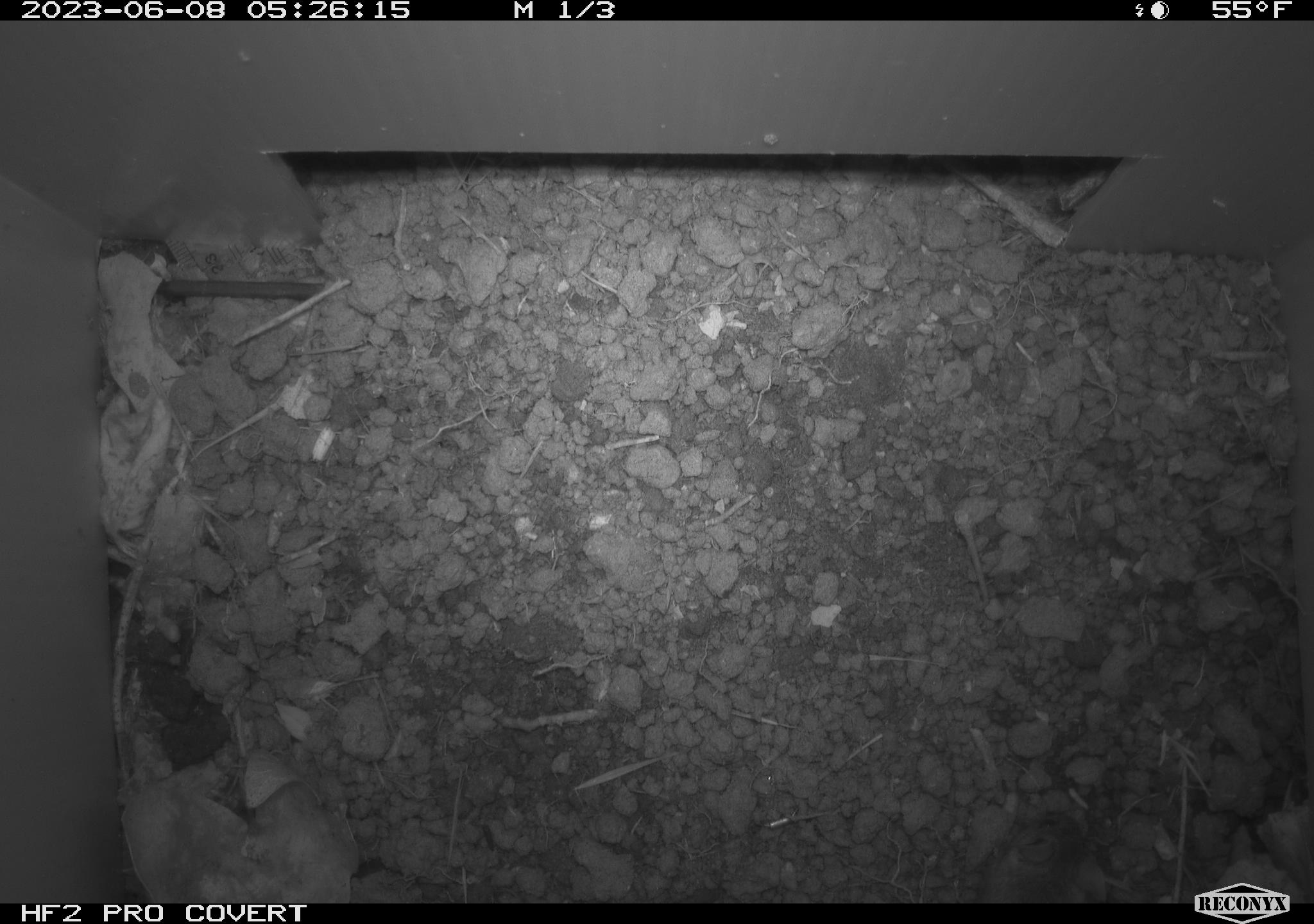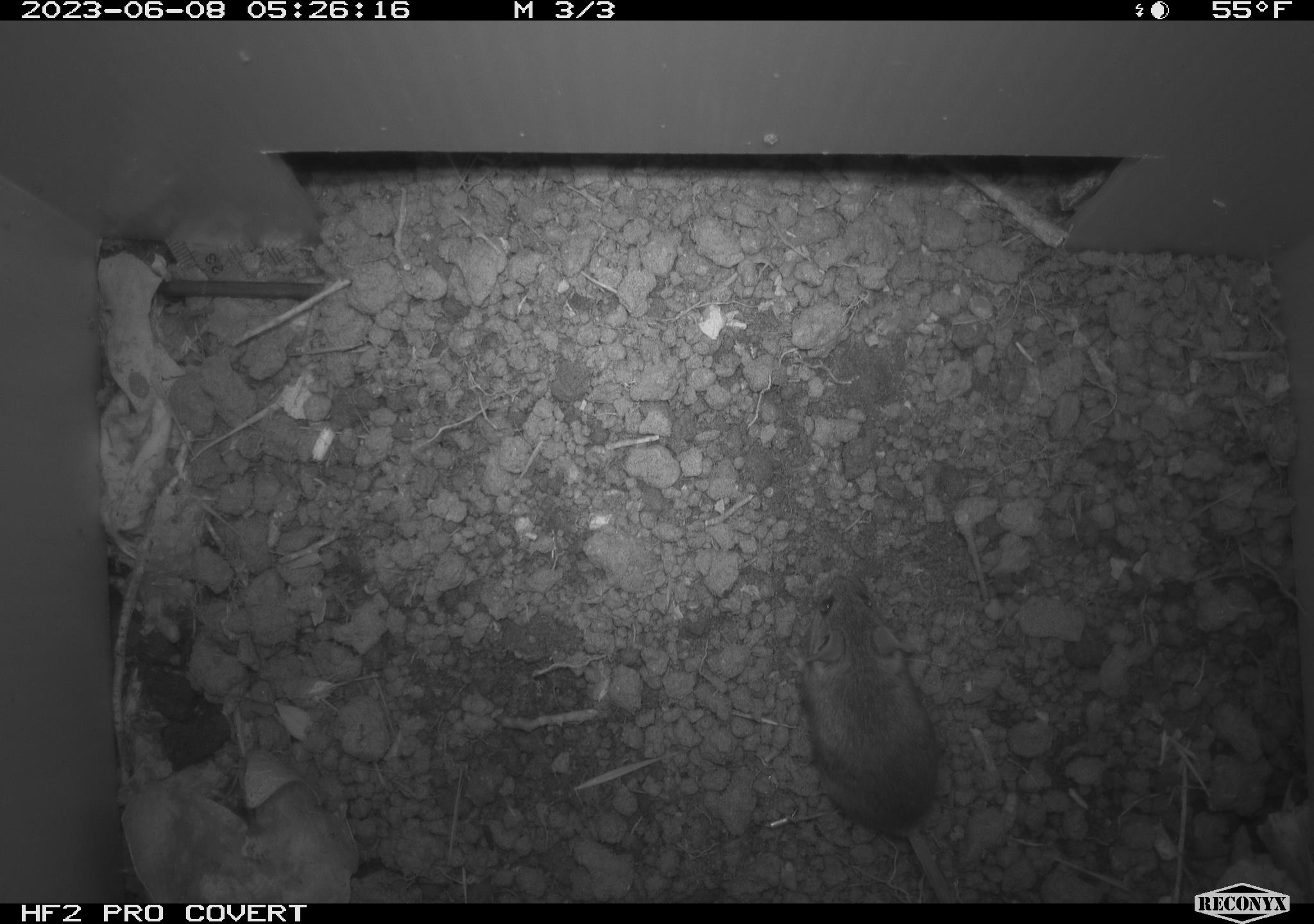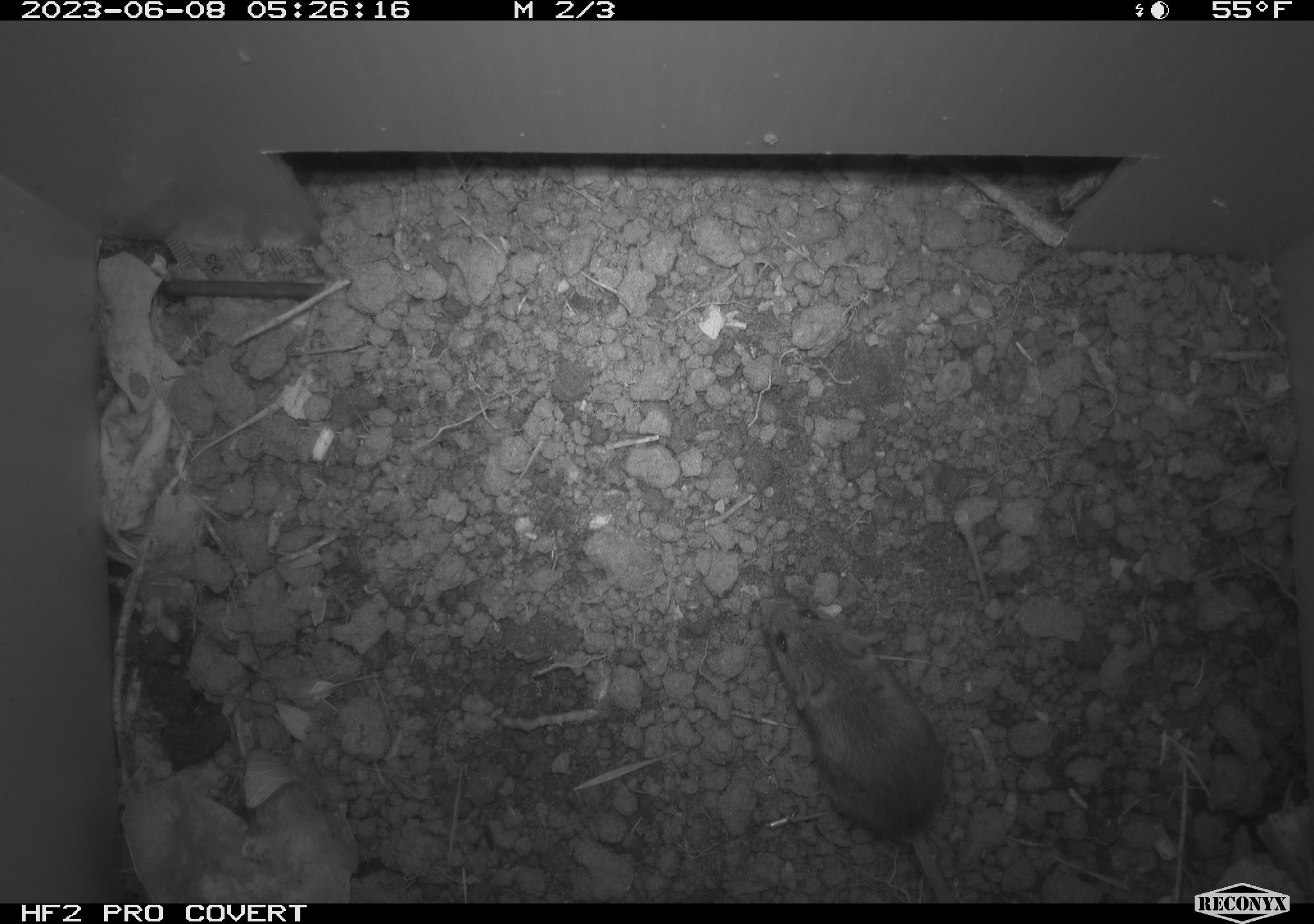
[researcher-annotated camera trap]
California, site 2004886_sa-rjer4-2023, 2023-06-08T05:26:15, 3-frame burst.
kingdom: Animalia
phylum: Chordata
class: Mammalia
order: Rodentia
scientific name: Rodentia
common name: mouse species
Mouse species (Rodentia).